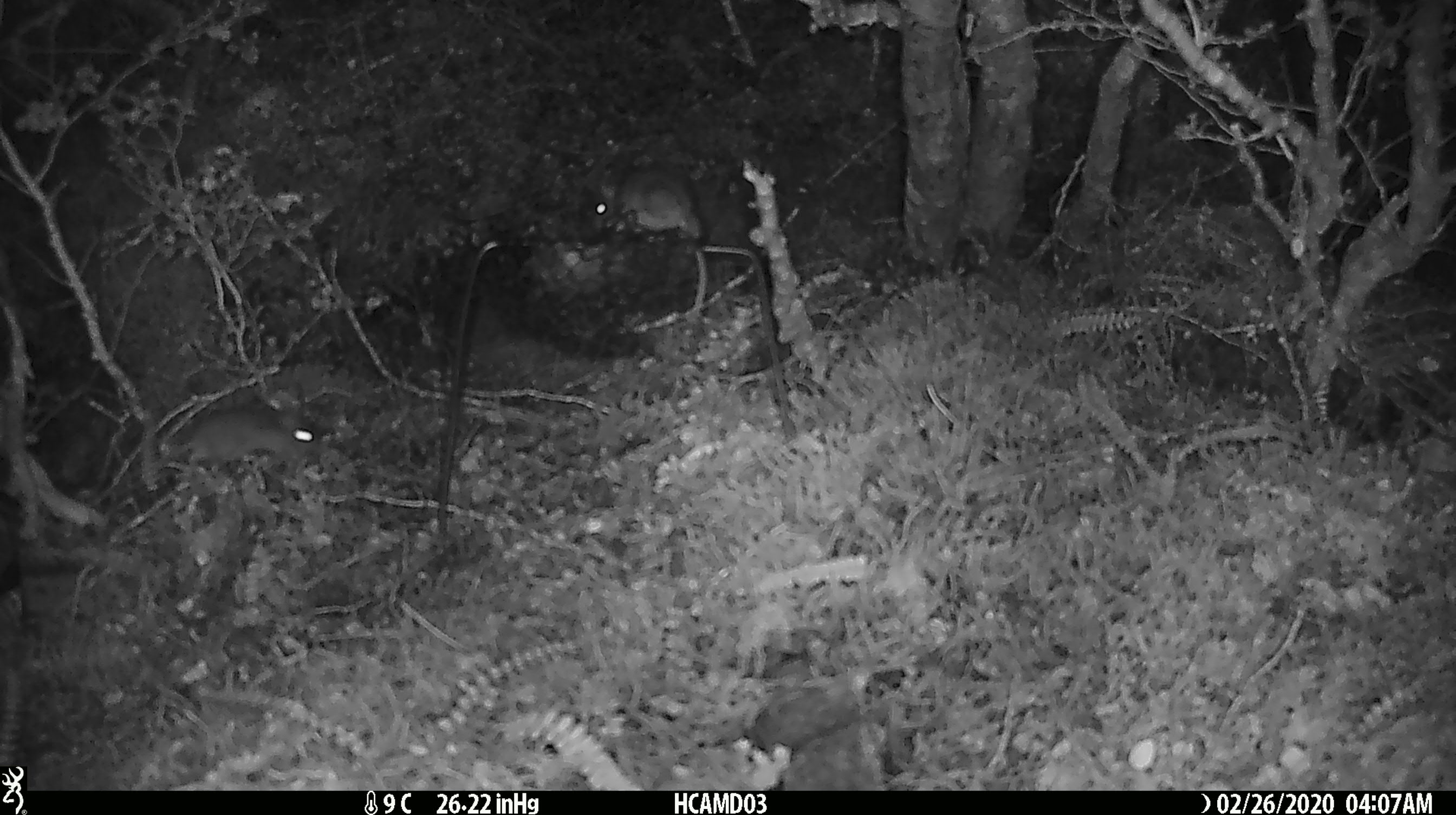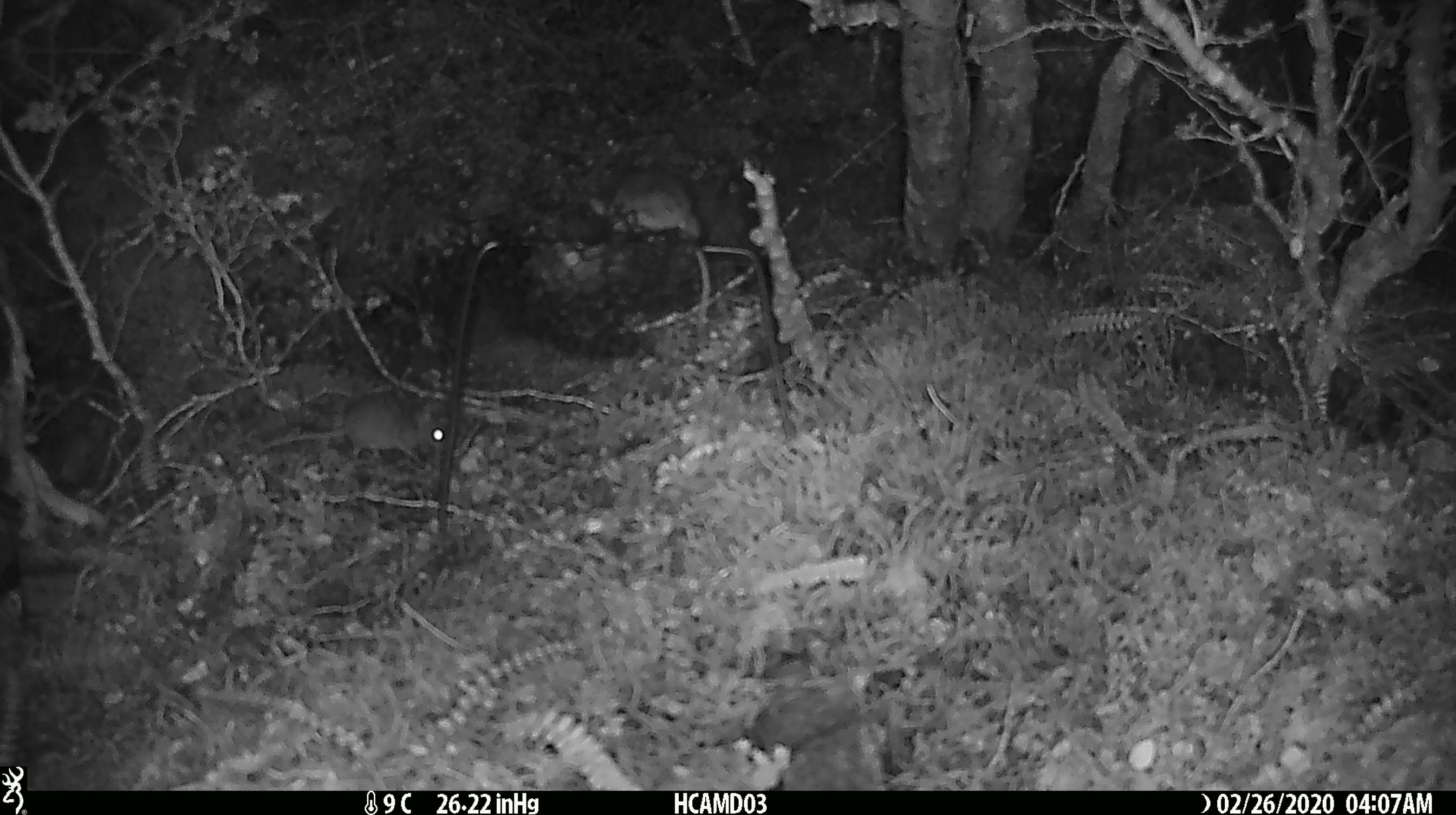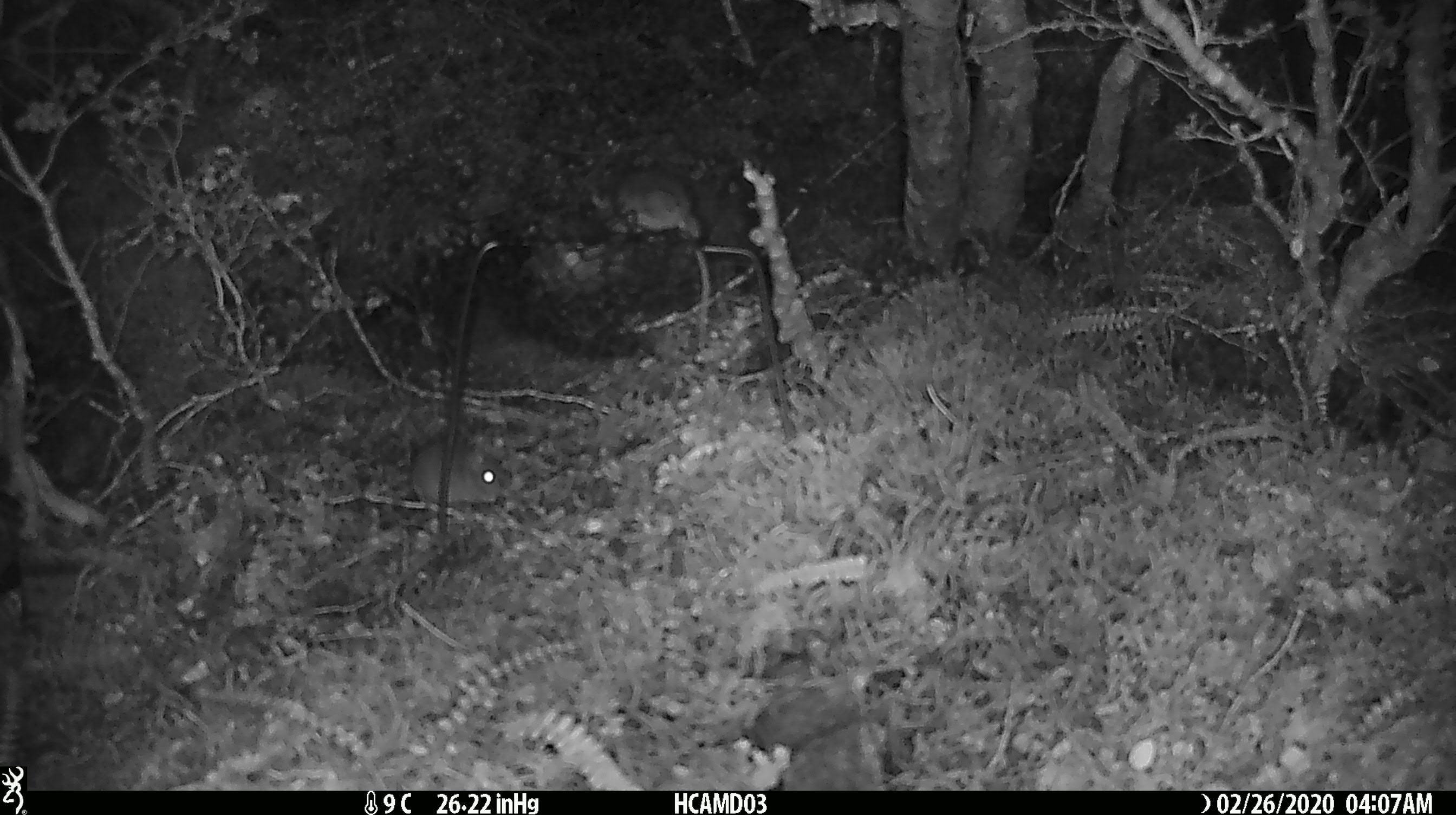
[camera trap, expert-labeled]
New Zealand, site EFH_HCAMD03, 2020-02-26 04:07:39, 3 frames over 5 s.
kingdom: Animalia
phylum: Chordata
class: Mammalia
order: Rodentia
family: Muridae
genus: Mus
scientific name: Mus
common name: mouse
Mouse (Mus).